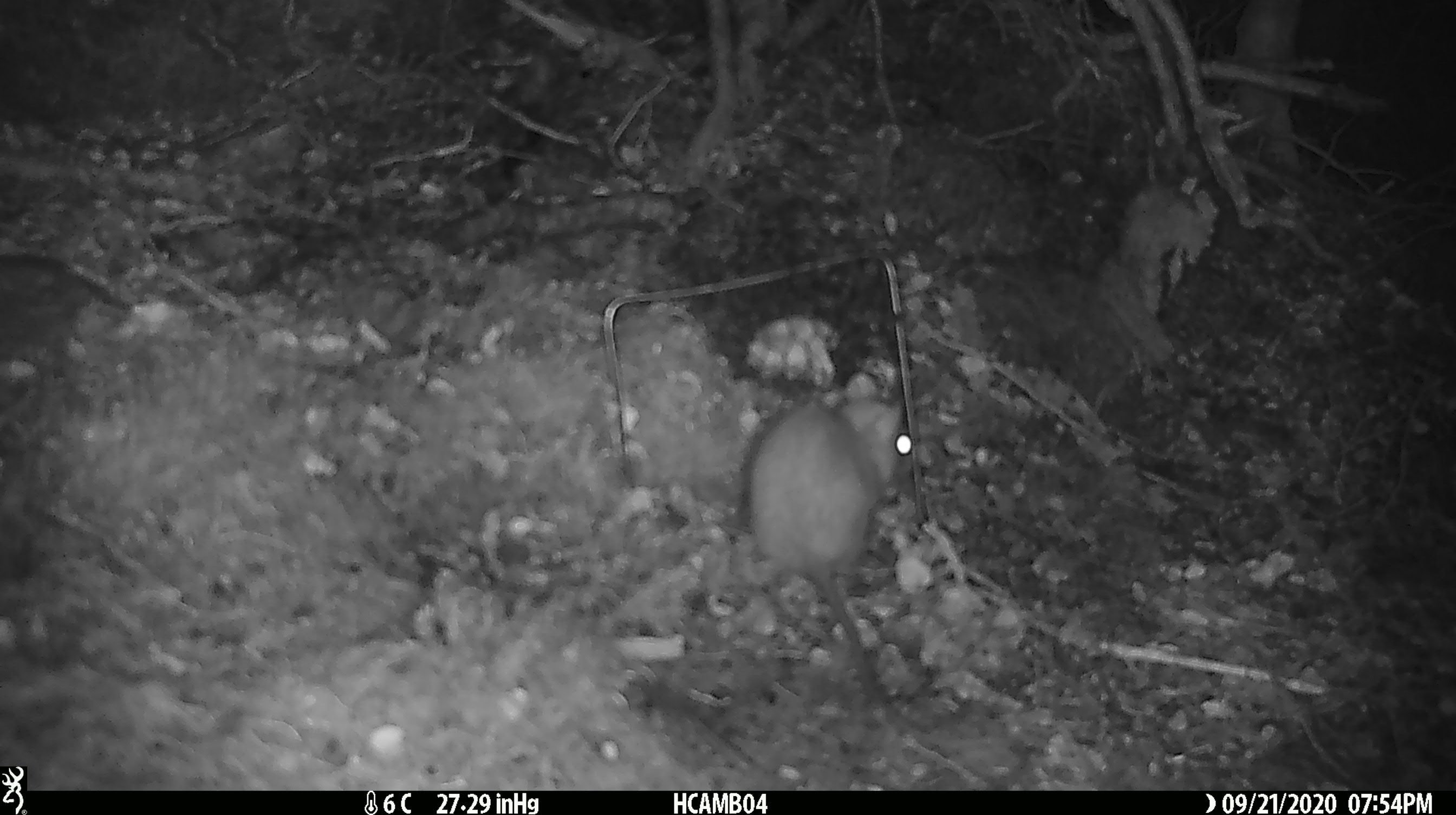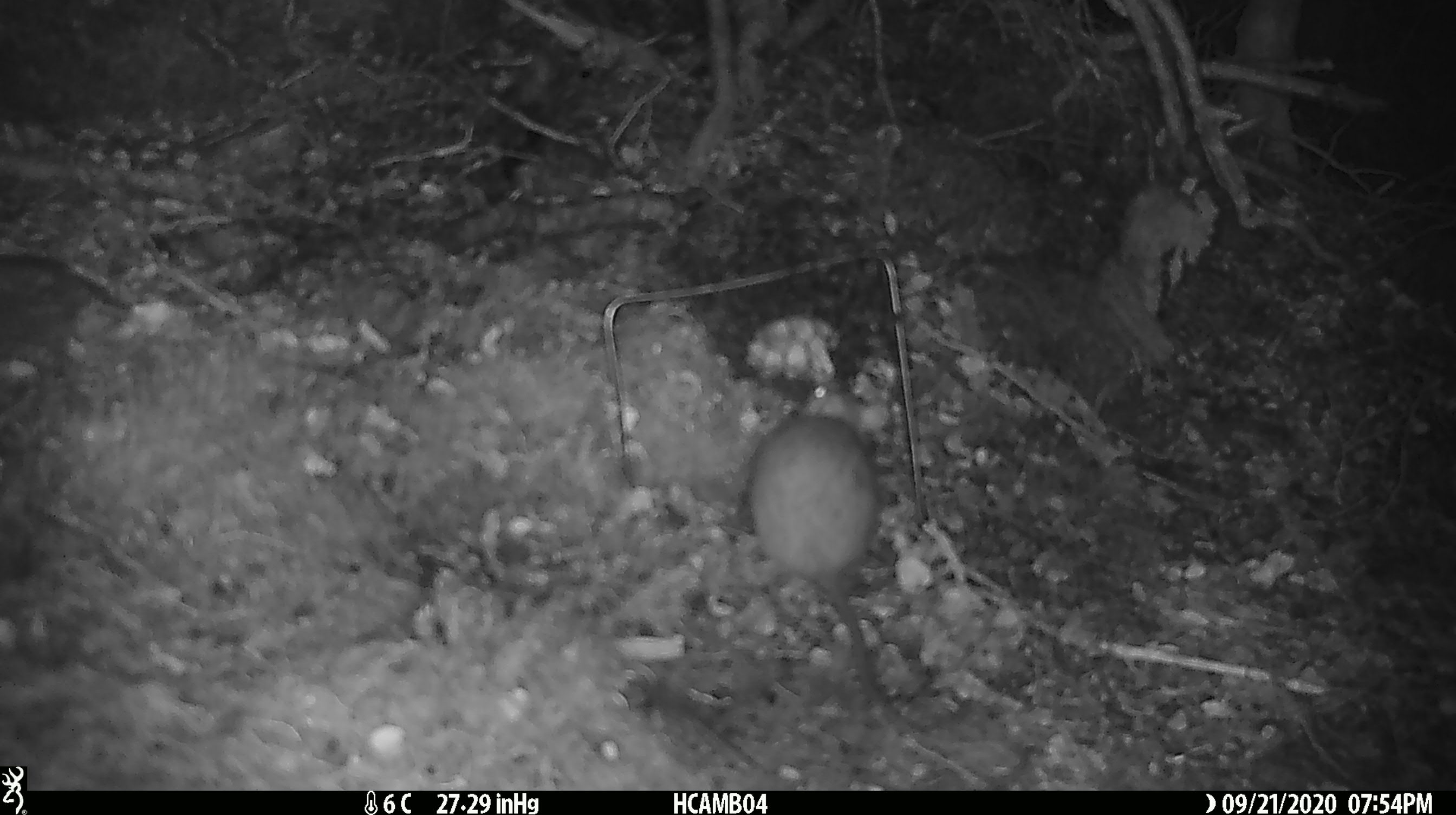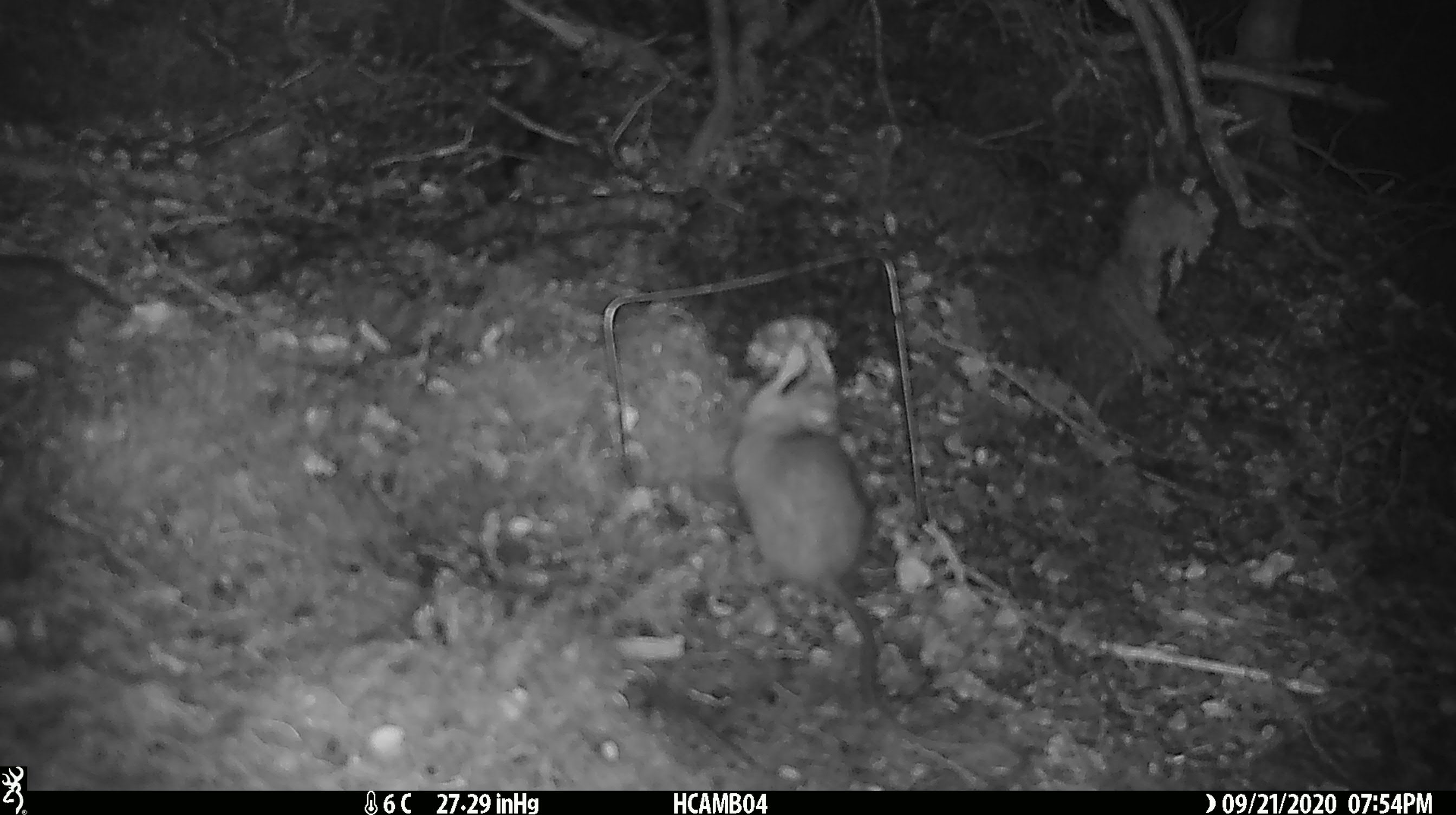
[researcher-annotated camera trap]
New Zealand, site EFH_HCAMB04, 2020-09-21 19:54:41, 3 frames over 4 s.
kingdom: Animalia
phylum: Chordata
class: Mammalia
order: Rodentia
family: Muridae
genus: Rattus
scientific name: Rattus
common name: rat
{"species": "rat (Rattus)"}